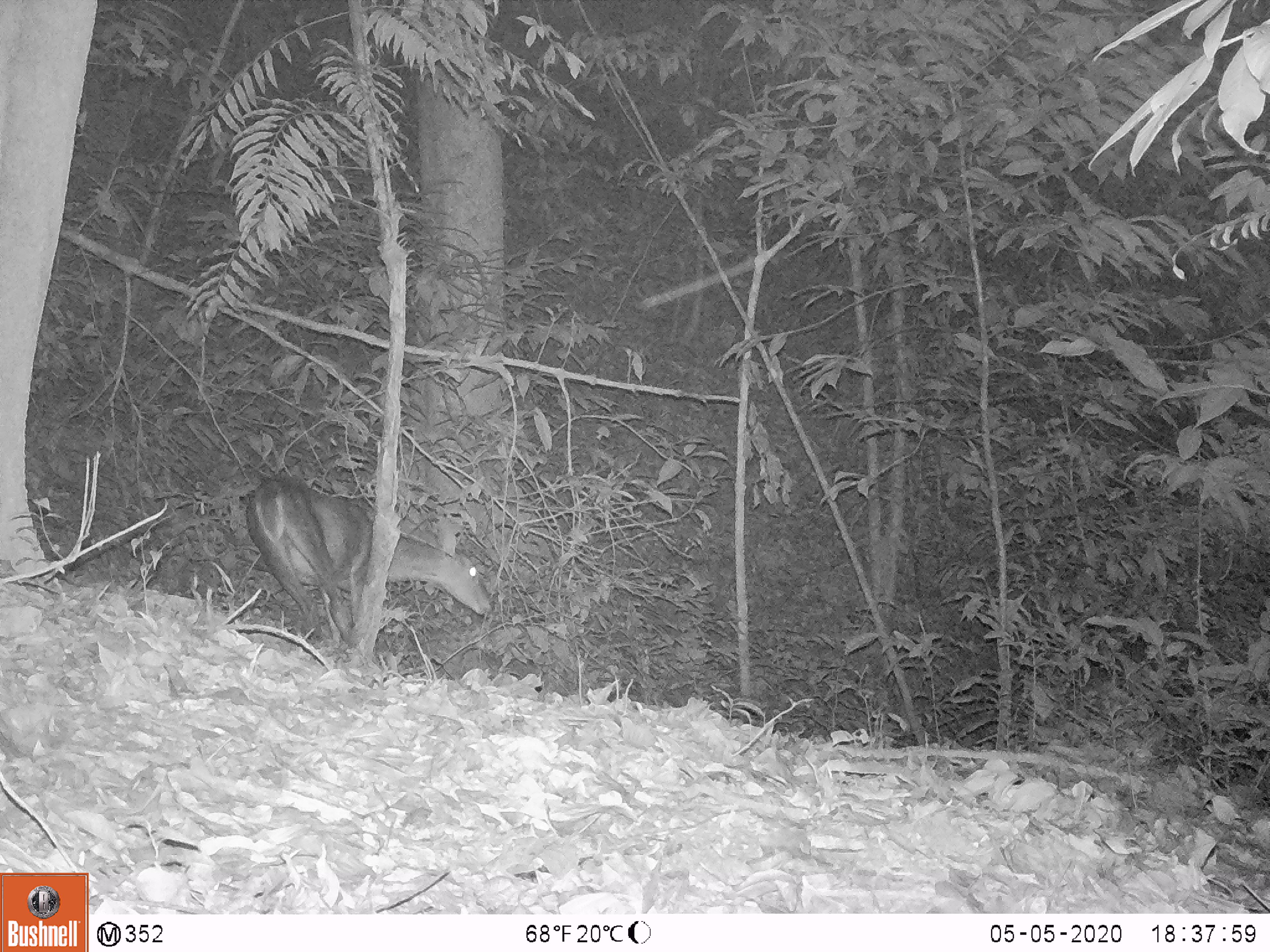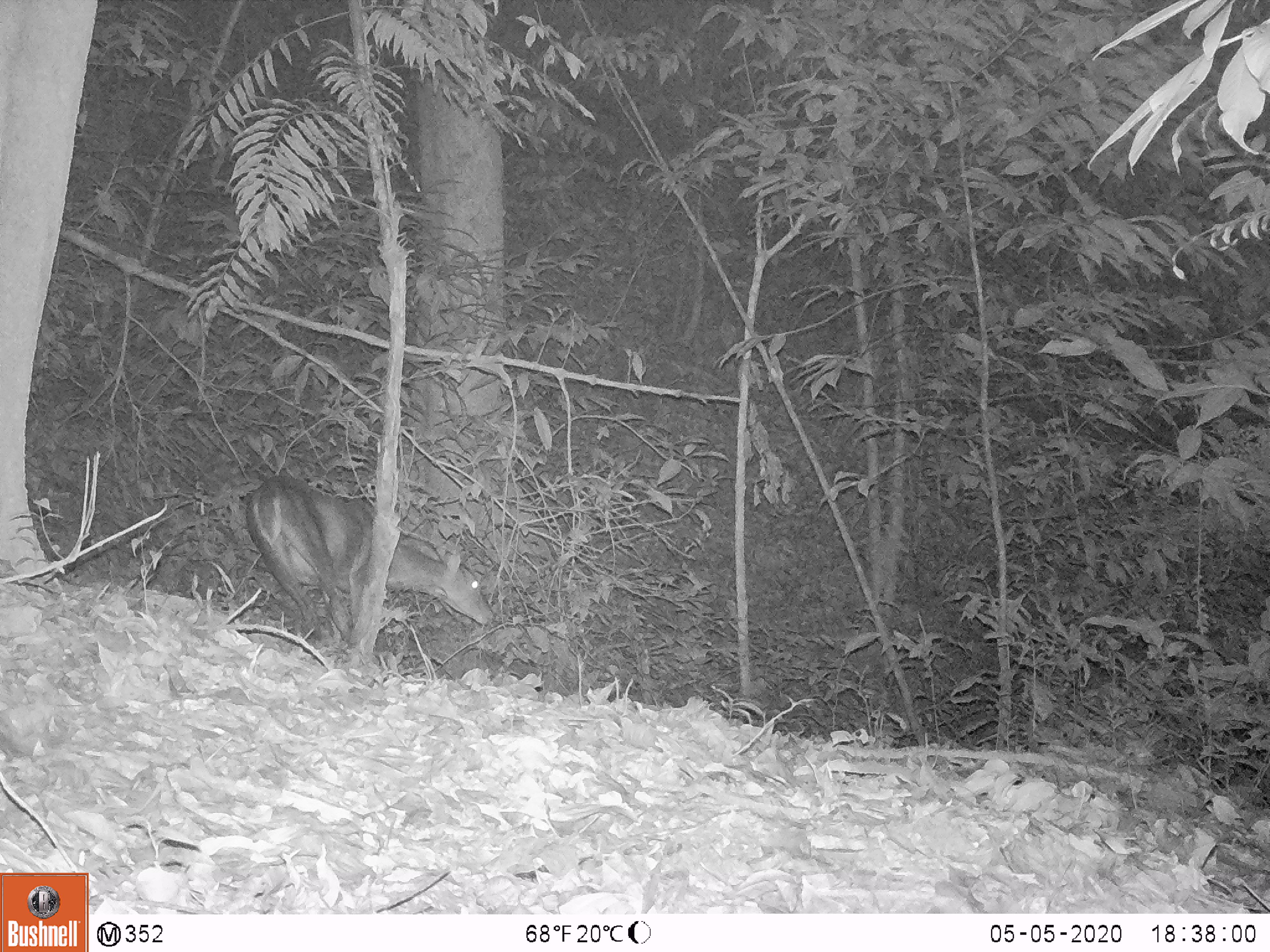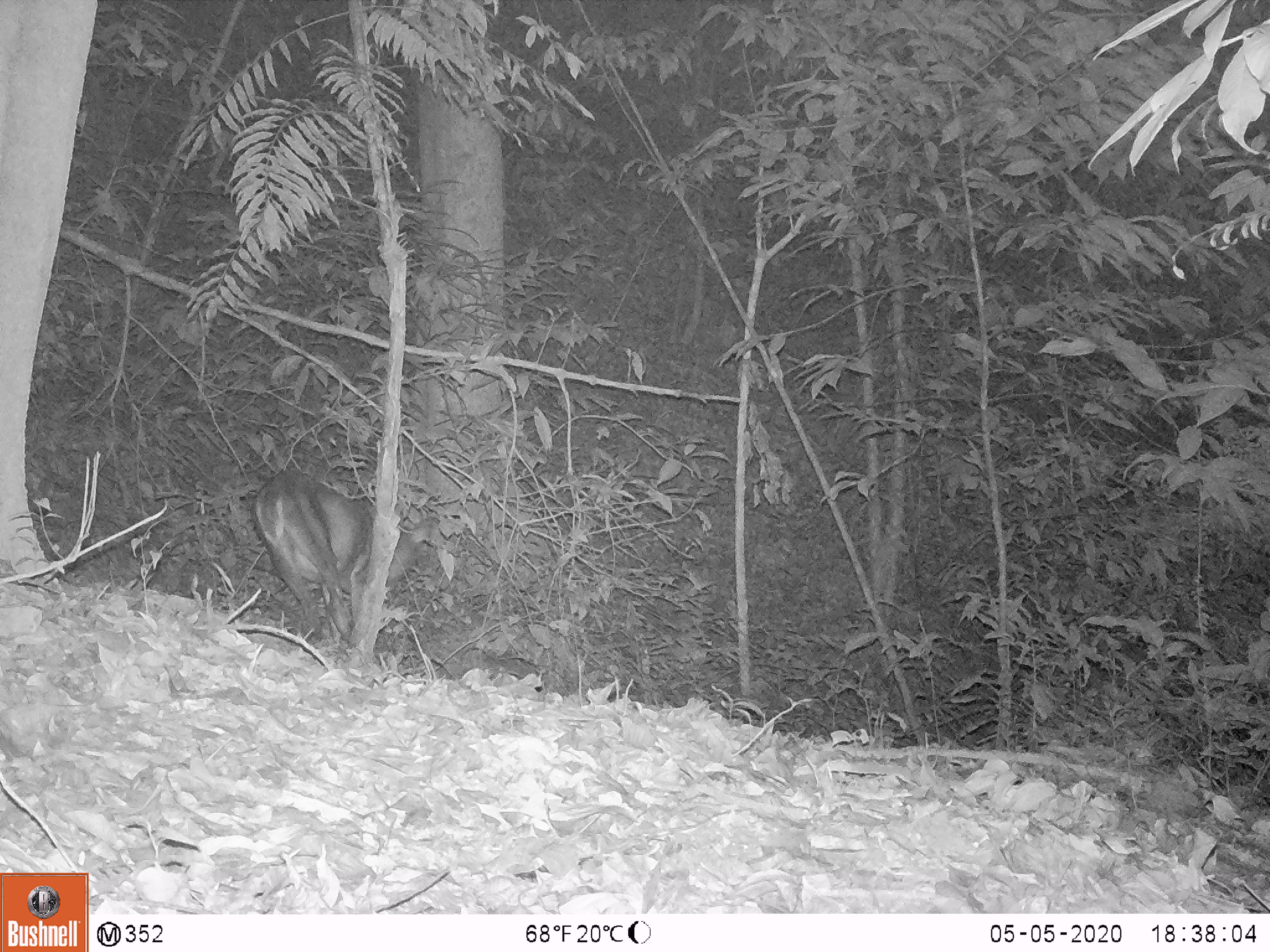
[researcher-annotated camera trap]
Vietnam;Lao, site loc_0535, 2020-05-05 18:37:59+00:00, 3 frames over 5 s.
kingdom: Animalia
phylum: Chordata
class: Mammalia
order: Artiodactyla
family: Cervidae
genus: Muntiacus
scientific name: Muntiacus vuquangensis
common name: large-antlered muntjac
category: large antlered muntjac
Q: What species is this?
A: Large antlered muntjac (large-antlered muntjac) (Muntiacus vuquangensis).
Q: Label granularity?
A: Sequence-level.